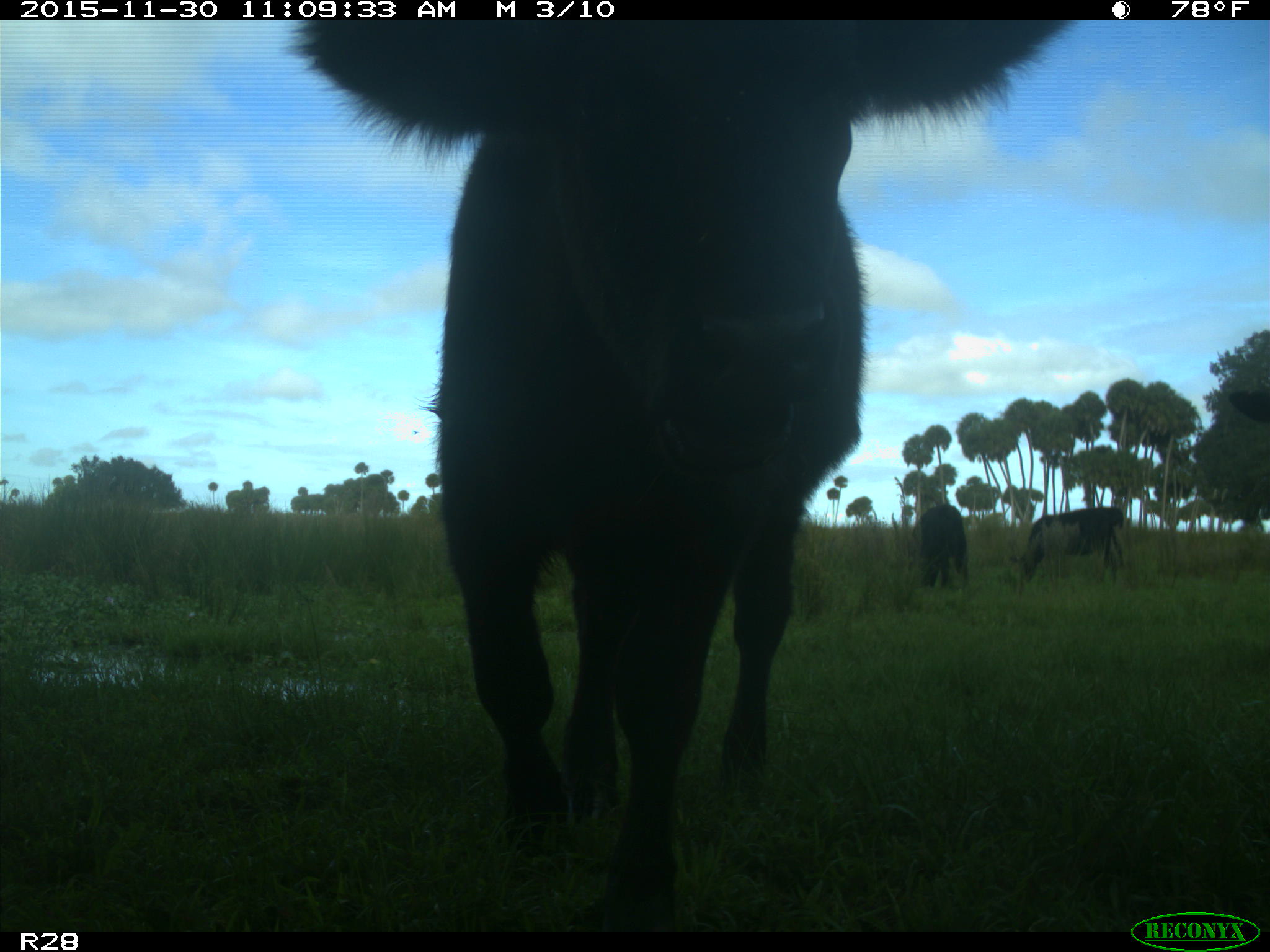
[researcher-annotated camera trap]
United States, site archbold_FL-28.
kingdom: Animalia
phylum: Chordata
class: Mammalia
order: Artiodactyla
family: Bovidae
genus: Bos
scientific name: Bos taurus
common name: domestic cow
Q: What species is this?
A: Bos taurus (domestic cow).